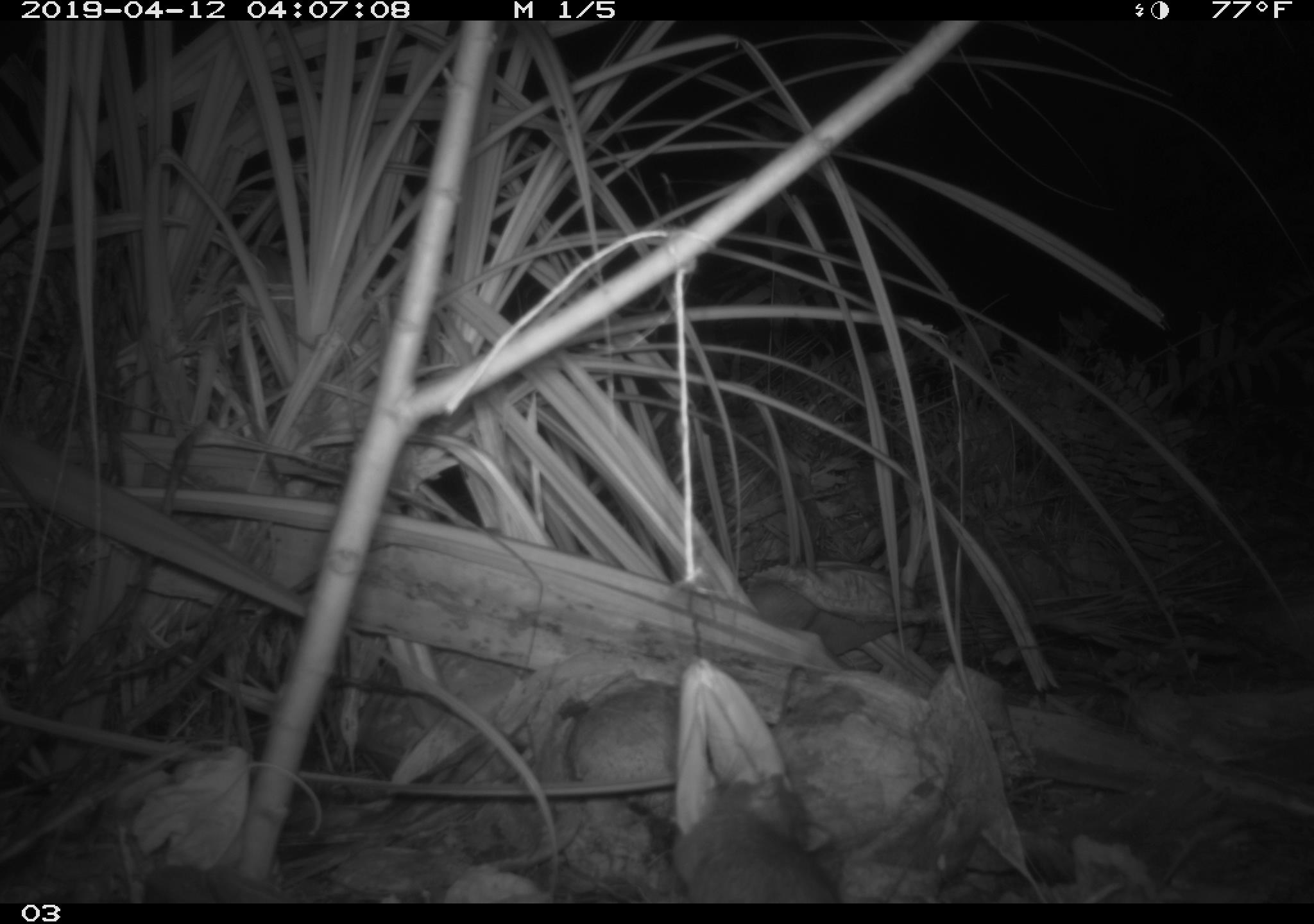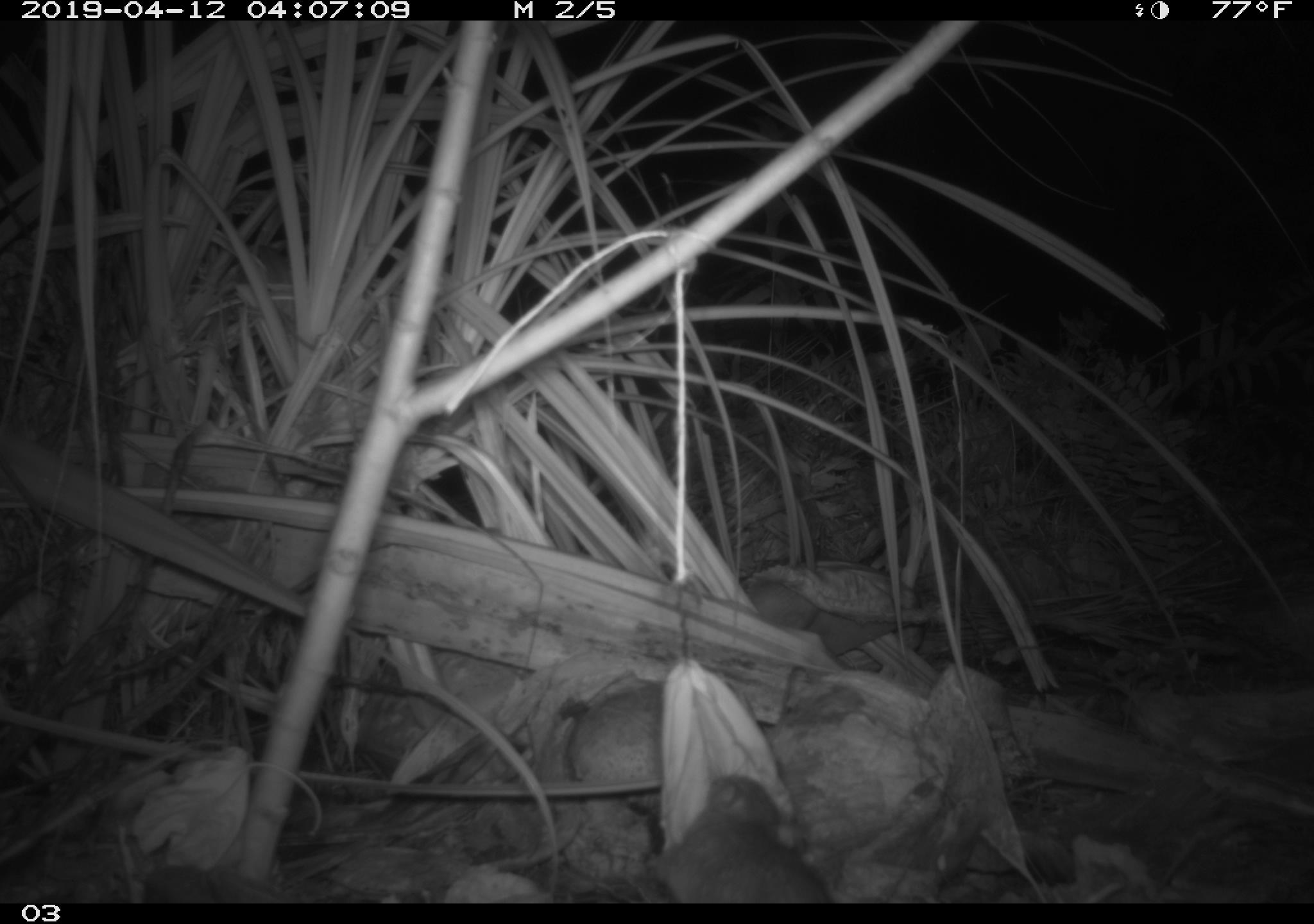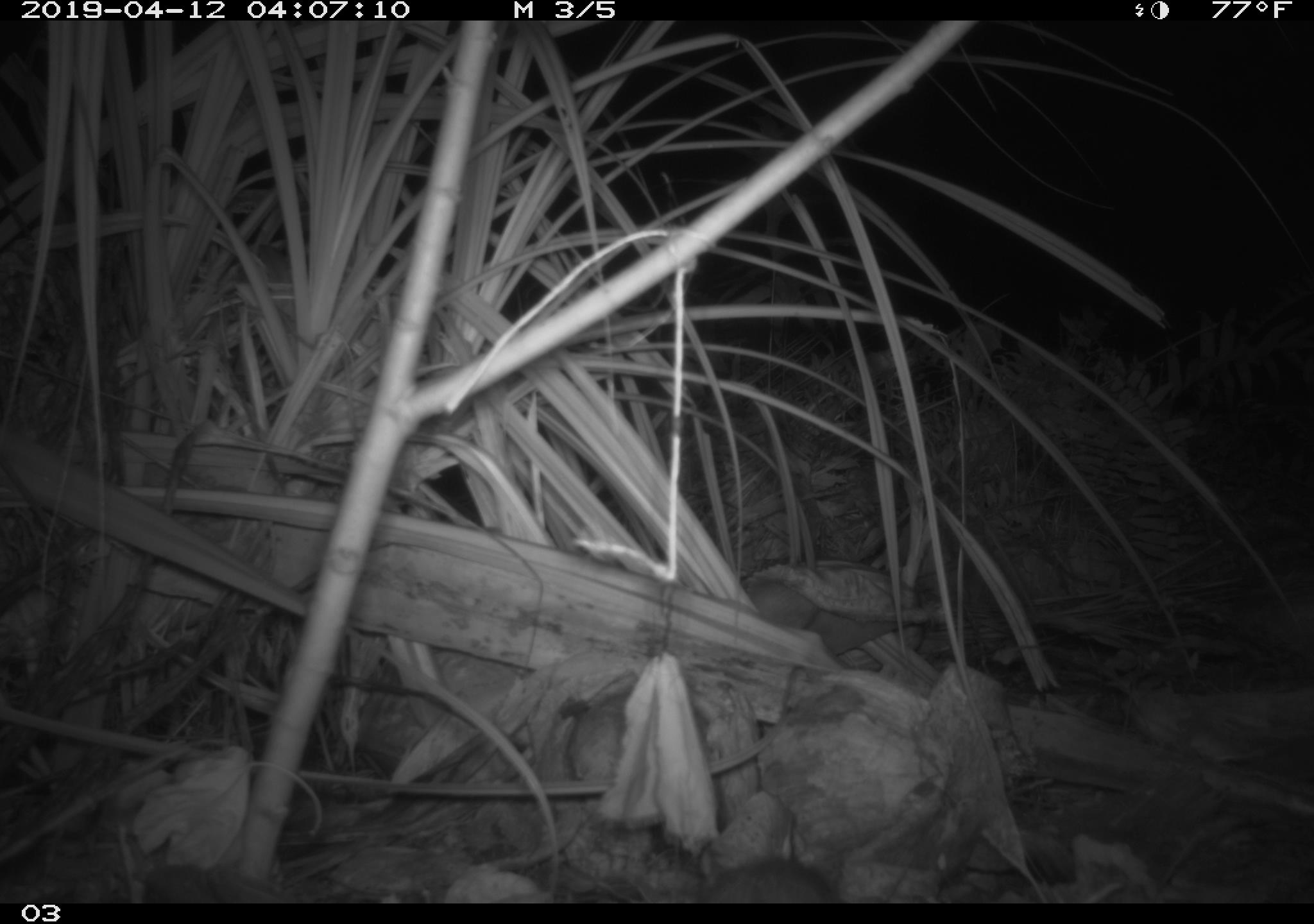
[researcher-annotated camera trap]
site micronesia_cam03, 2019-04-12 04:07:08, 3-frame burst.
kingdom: Animalia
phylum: Chordata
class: Mammalia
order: Rodentia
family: Muridae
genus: Rattus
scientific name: Rattus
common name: rat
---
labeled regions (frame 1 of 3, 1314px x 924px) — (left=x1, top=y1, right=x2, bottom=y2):
rat: (left=660, top=772, right=849, bottom=902)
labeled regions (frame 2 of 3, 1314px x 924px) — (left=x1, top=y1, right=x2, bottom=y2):
rat: (left=644, top=777, right=831, bottom=903)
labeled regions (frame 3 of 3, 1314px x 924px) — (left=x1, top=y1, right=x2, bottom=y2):
rat: (left=688, top=828, right=853, bottom=901)